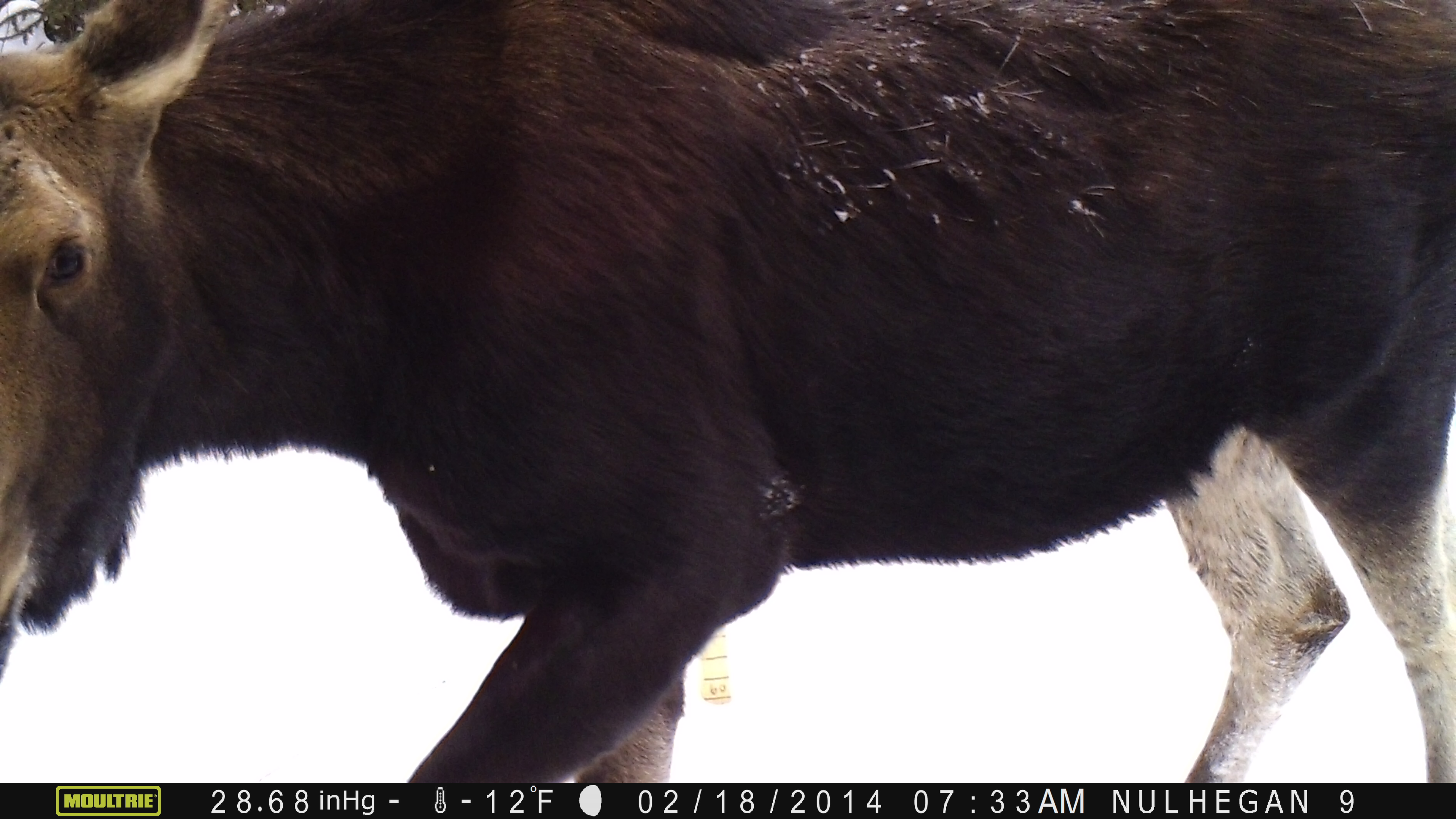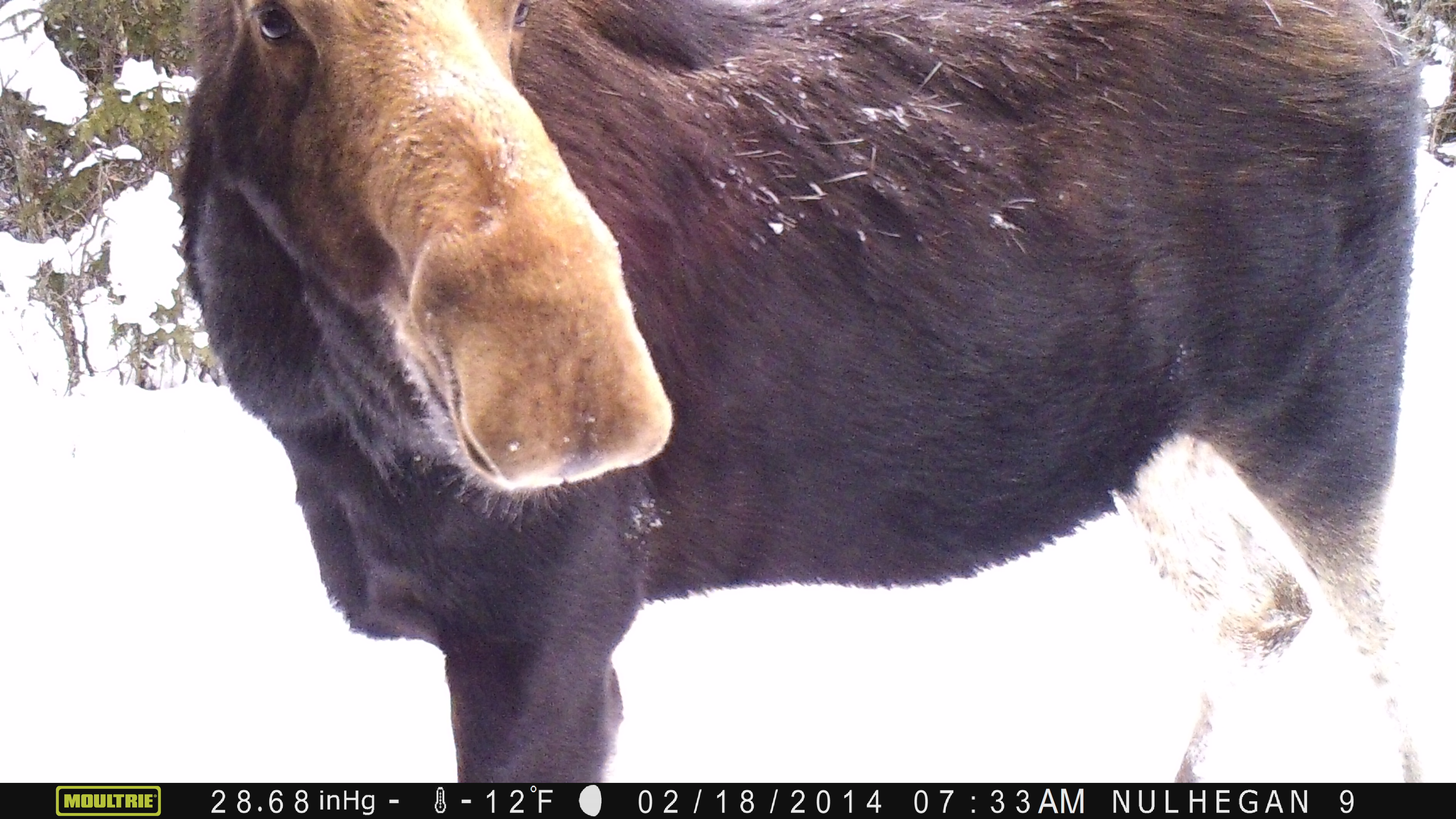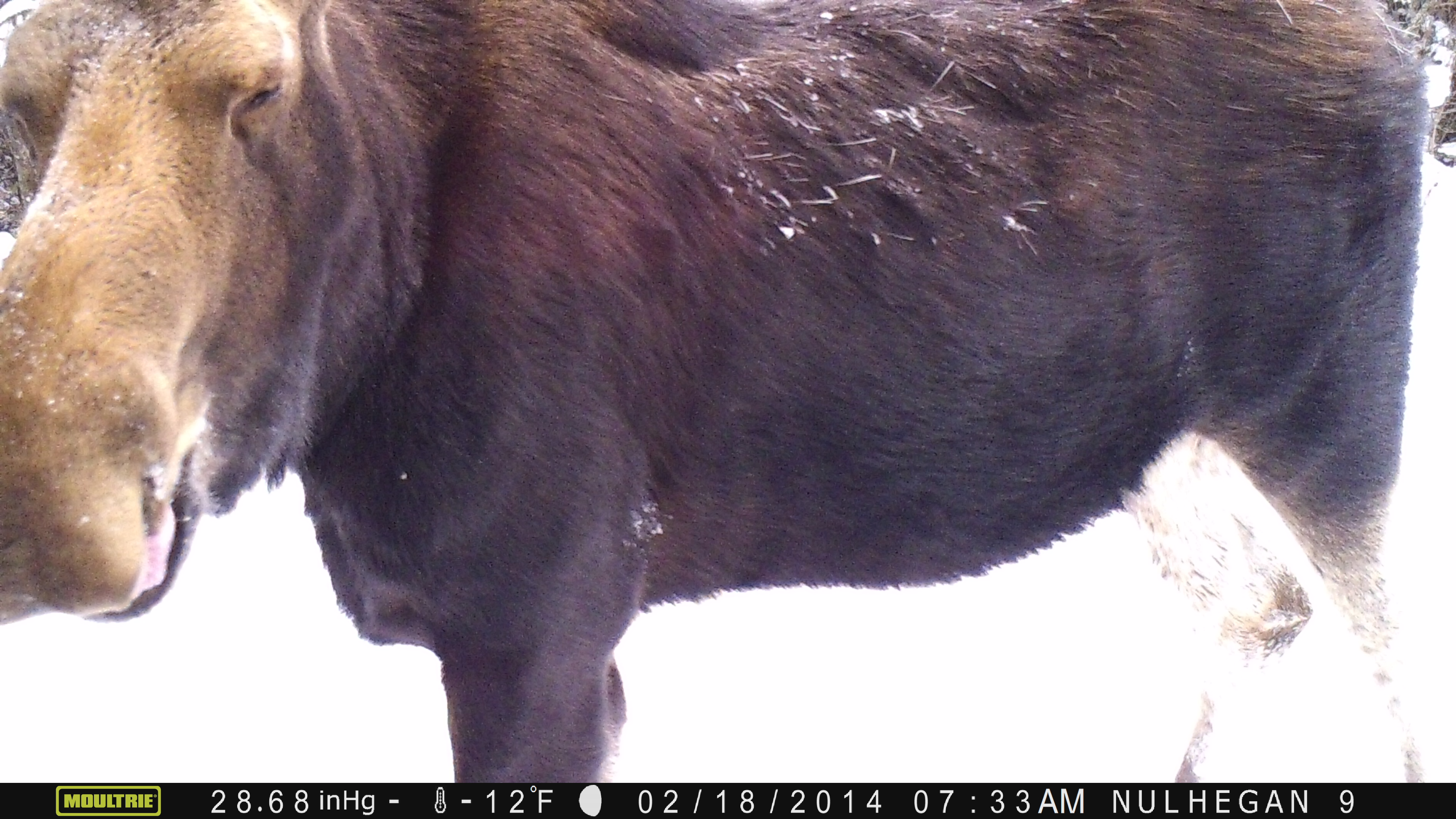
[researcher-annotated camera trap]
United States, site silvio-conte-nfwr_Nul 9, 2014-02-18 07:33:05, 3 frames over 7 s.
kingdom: Animalia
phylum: Chordata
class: Mammalia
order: Artiodactyla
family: Cervidae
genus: Alces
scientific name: Alces alces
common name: moose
Moose (Alces alces).